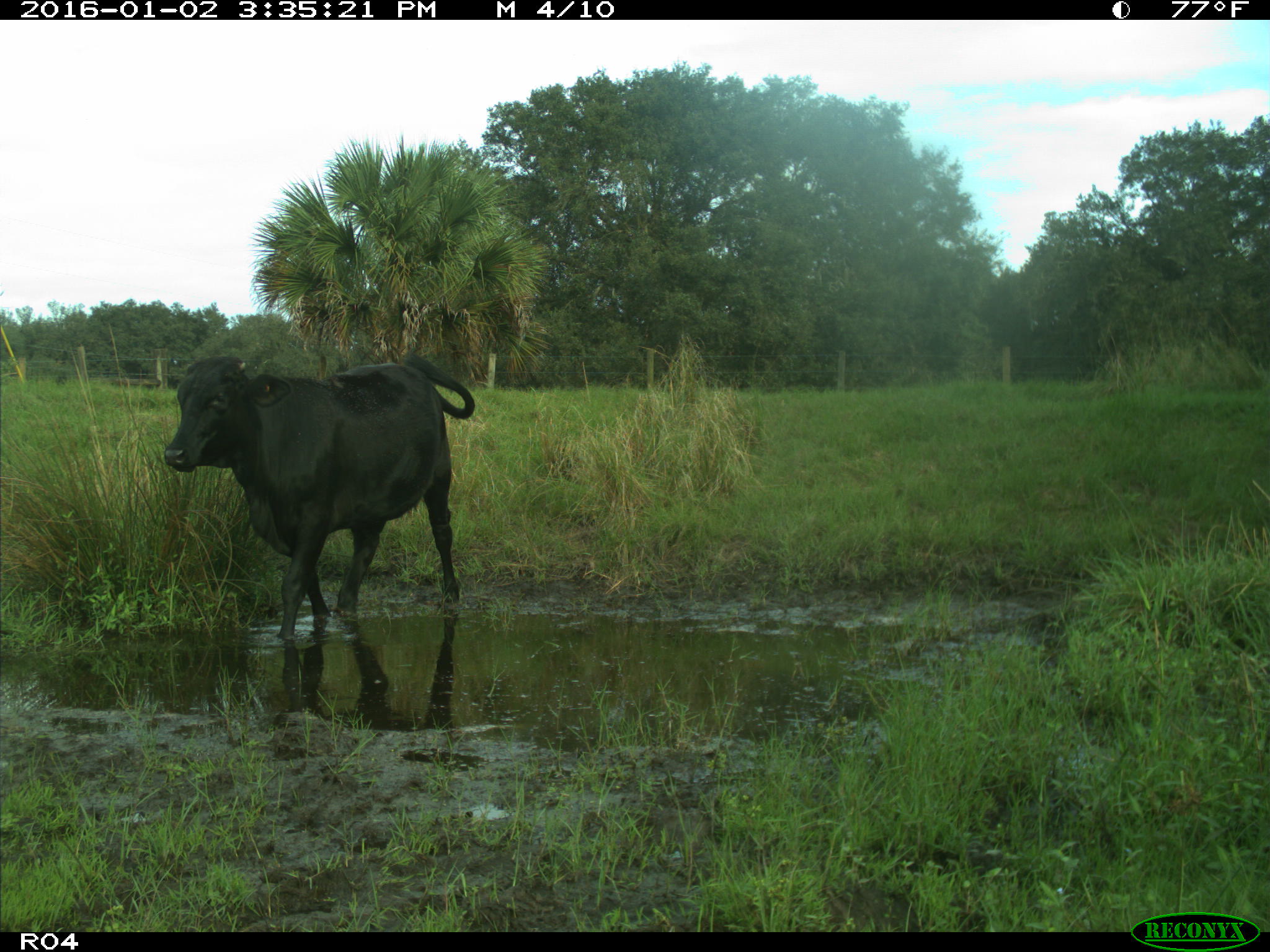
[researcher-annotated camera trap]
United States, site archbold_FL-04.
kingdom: Animalia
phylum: Chordata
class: Mammalia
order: Artiodactyla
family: Bovidae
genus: Bos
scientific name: Bos taurus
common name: domestic cow